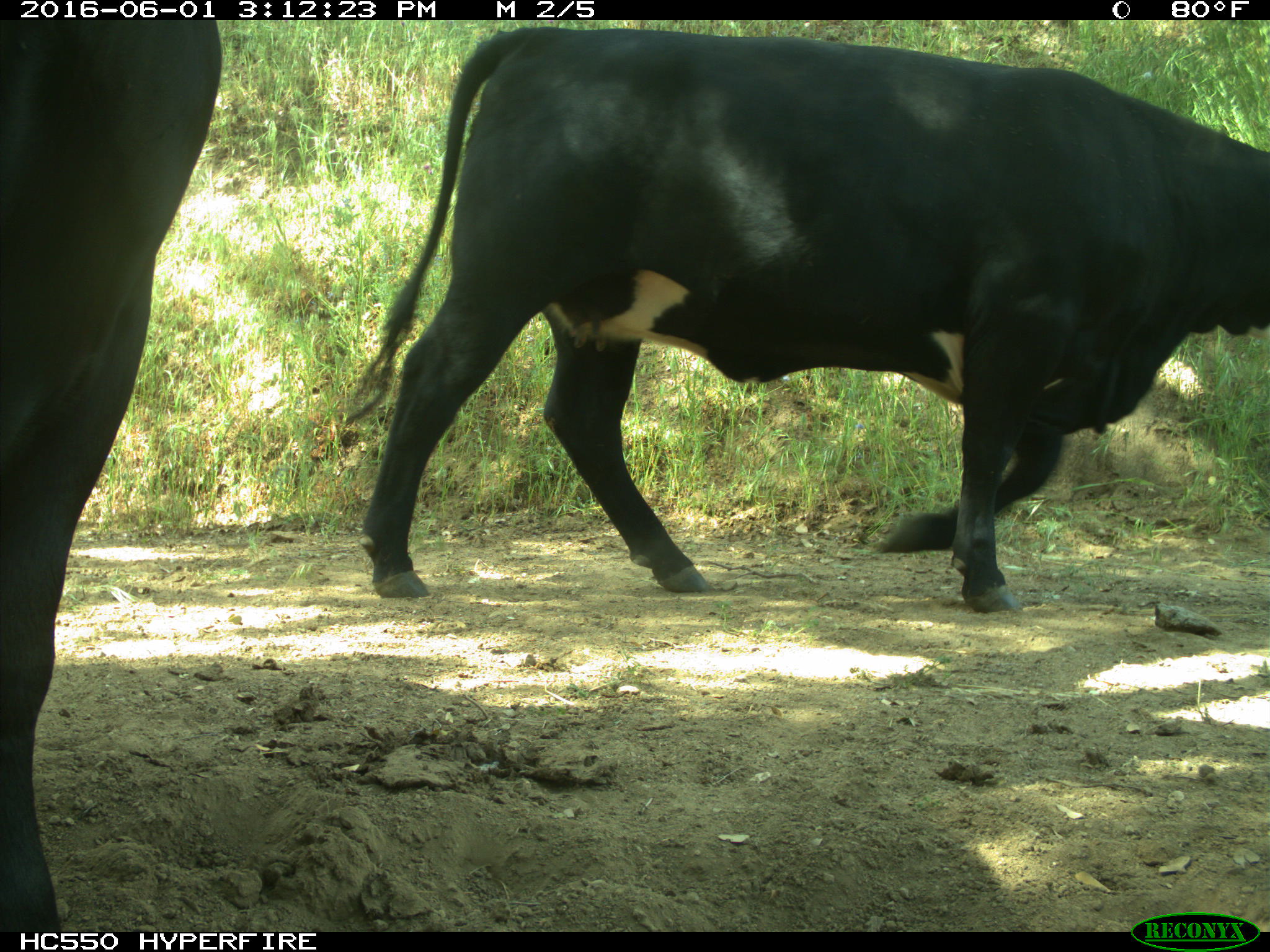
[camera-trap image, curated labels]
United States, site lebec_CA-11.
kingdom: Animalia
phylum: Chordata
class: Mammalia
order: Artiodactyla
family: Bovidae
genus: Bos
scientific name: Bos taurus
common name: domestic cow